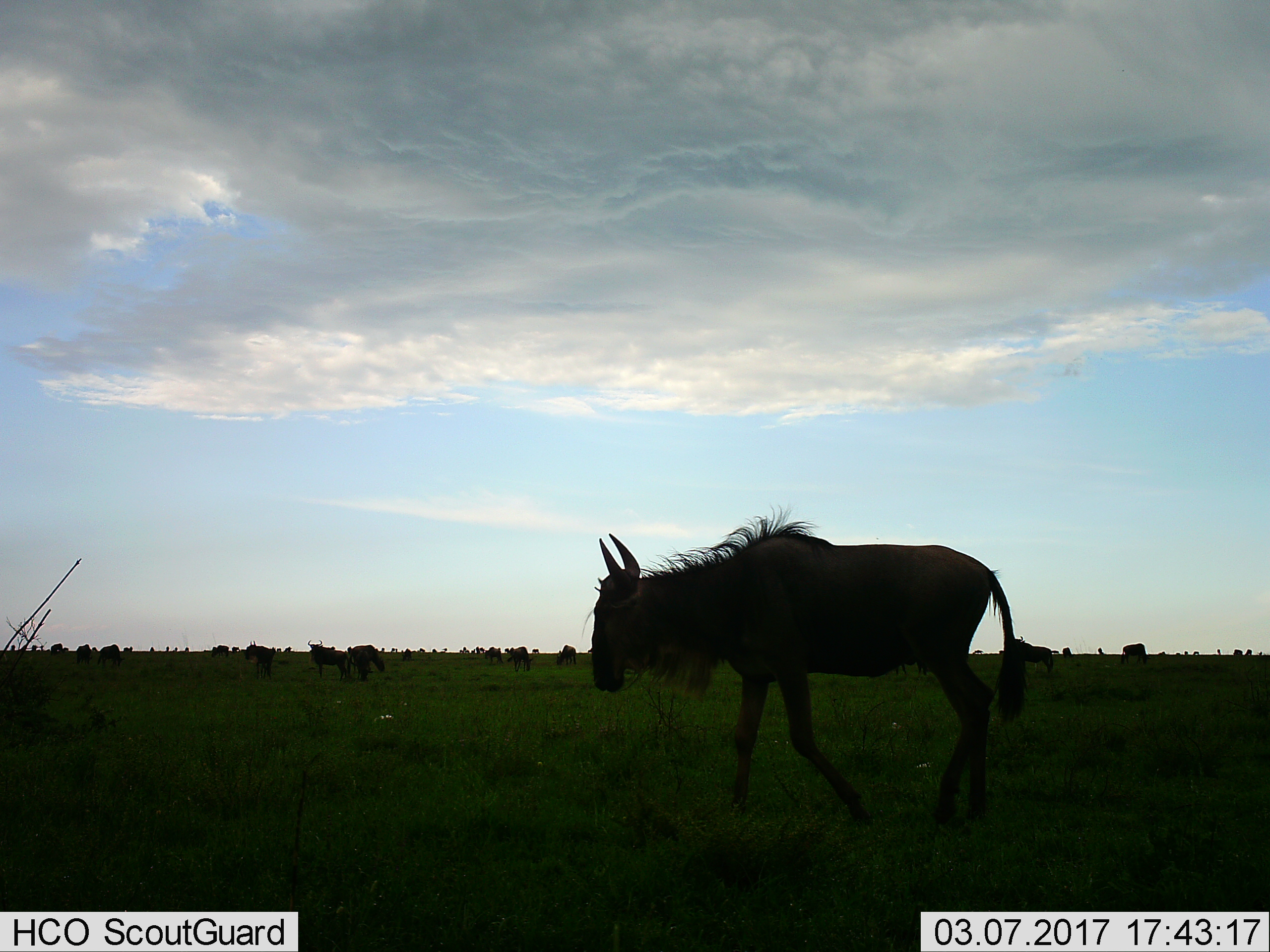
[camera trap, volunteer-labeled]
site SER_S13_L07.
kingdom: Animalia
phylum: Chordata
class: Mammalia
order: Artiodactyla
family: Bovidae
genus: Connochaetes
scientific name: Connochaetes taurinus taurinus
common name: blue wildebeest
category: wildebeestblue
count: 11-50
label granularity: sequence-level